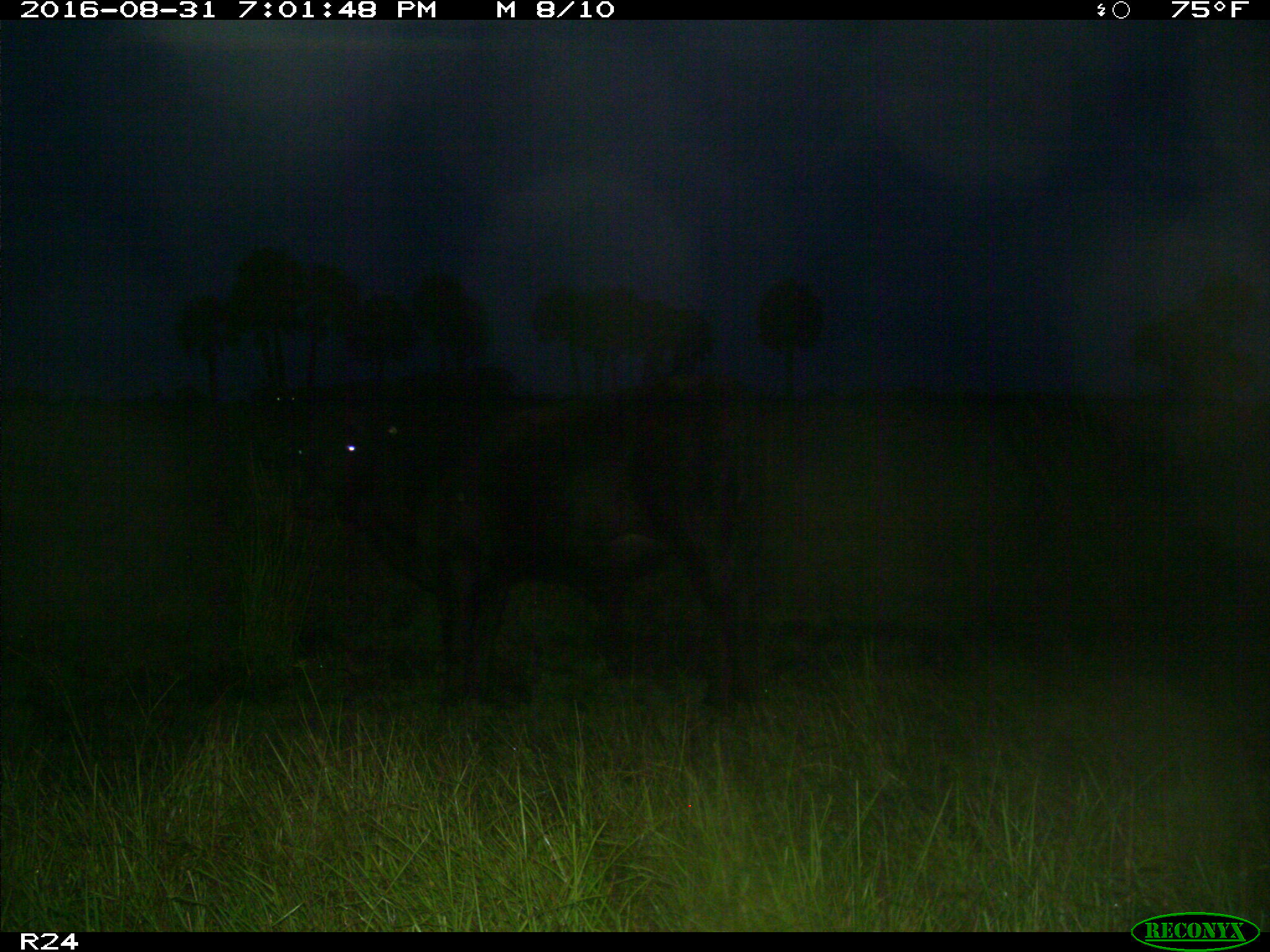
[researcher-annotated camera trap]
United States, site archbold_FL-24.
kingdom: Animalia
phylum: Chordata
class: Mammalia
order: Artiodactyla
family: Bovidae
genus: Bos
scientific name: Bos taurus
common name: domestic cow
Bos taurus (domestic cow).